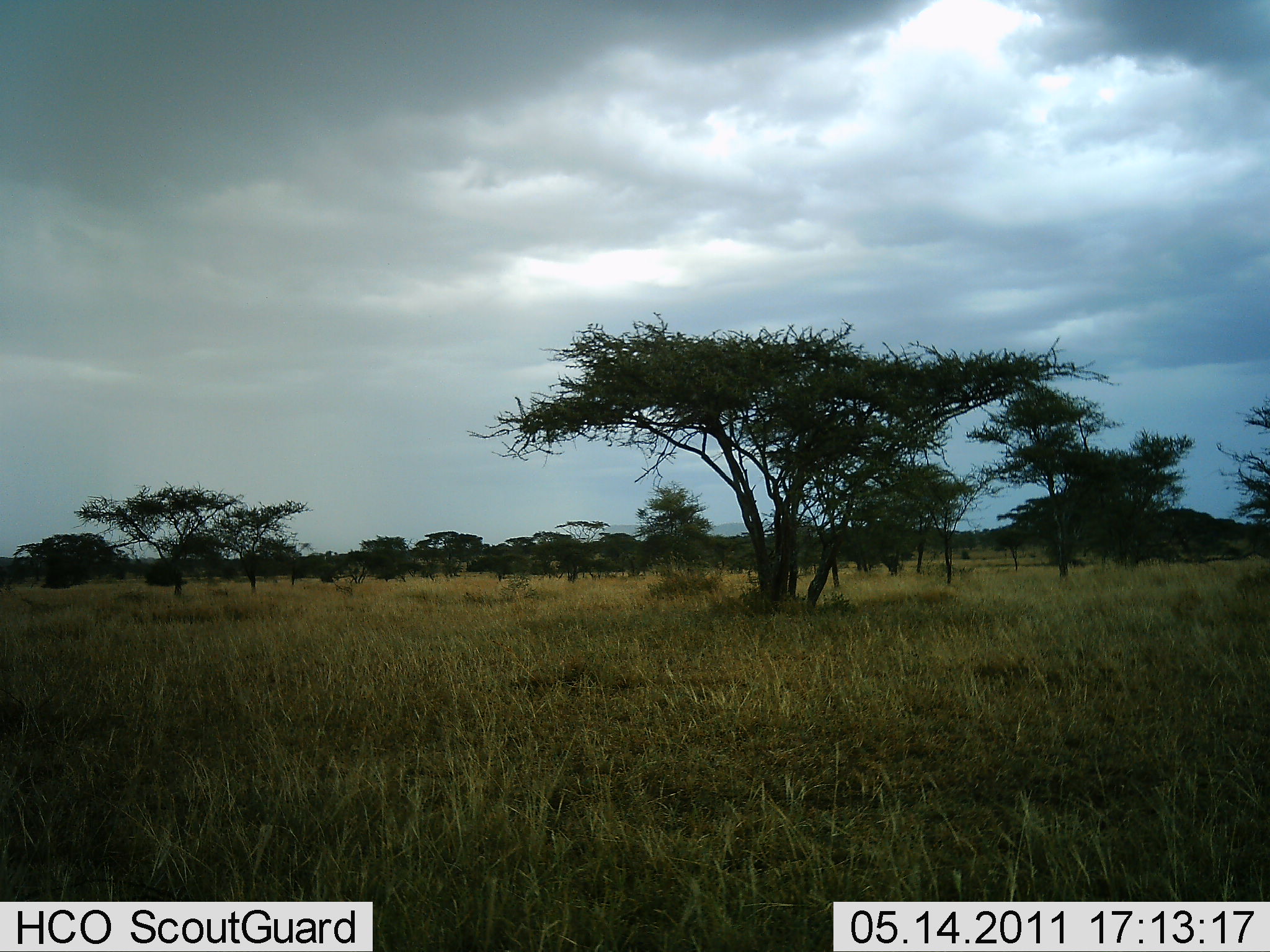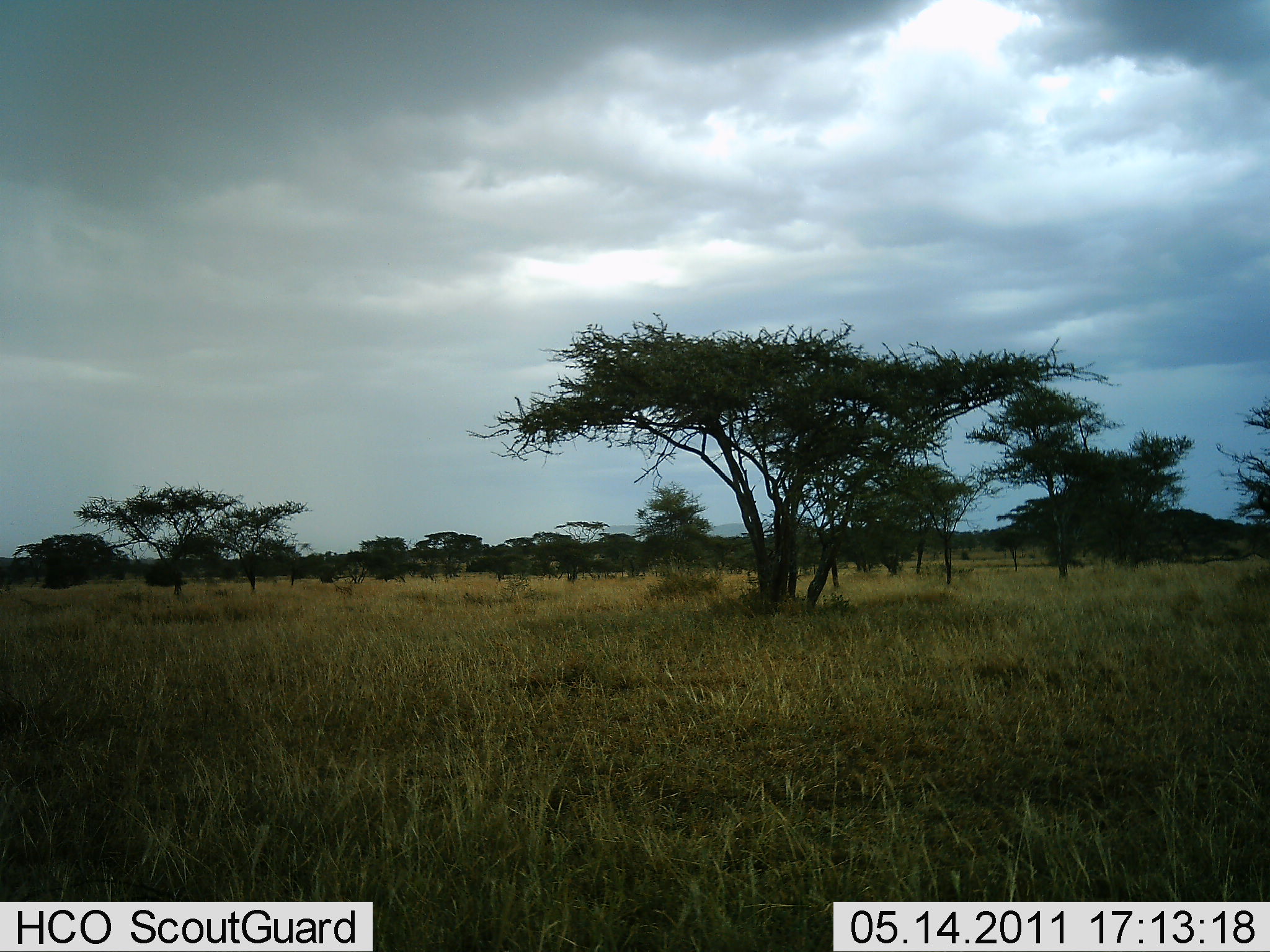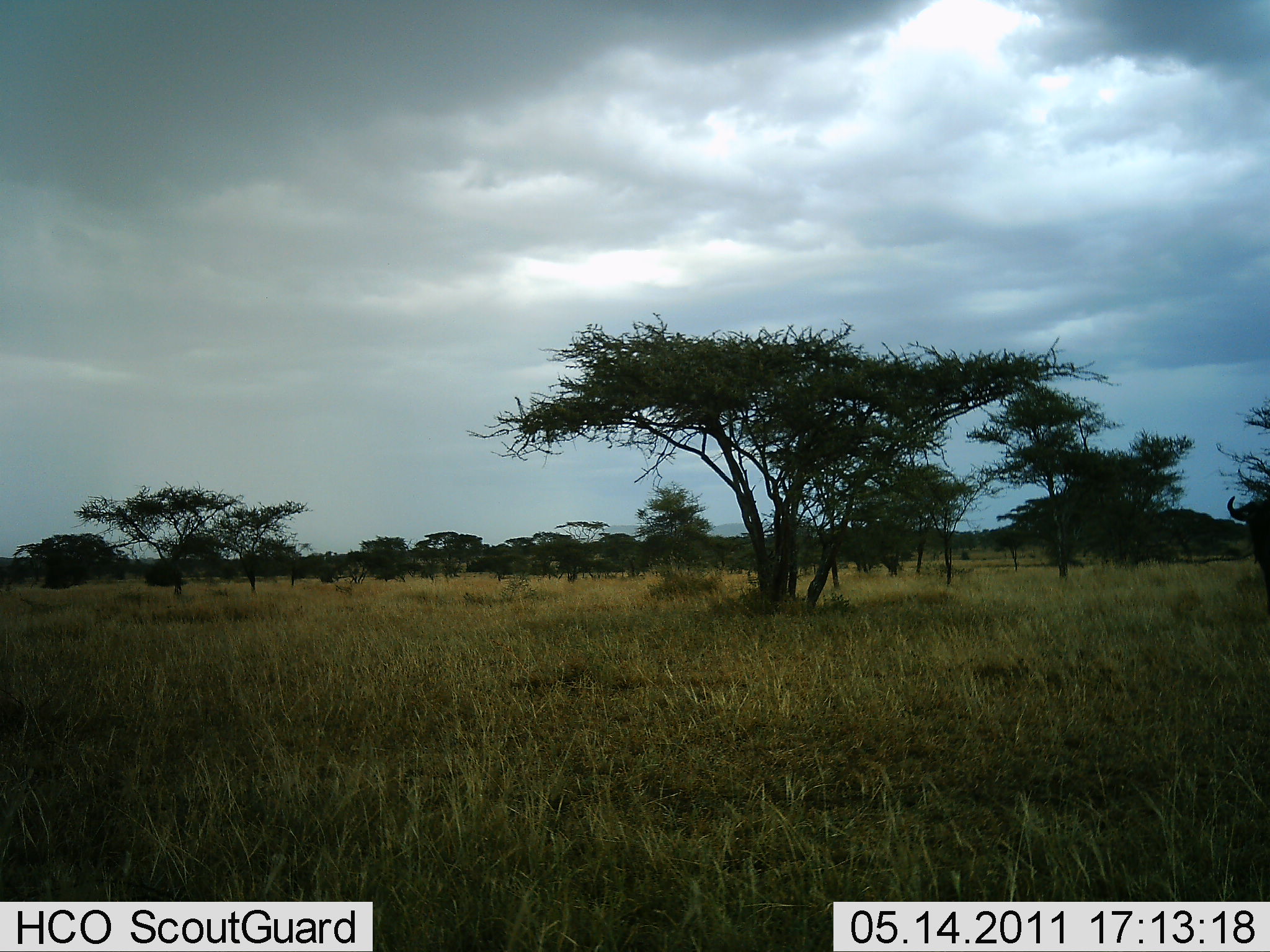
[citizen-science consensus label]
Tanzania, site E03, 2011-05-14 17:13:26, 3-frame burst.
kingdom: Animalia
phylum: Chordata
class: Mammalia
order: Artiodactyla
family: Bovidae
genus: Connochaetes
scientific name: Connochaetes taurinus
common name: blue wildebeest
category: wildebeest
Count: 1.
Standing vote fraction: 33%.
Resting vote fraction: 0%.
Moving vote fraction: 56%.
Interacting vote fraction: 0%.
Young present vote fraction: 0%.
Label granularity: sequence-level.